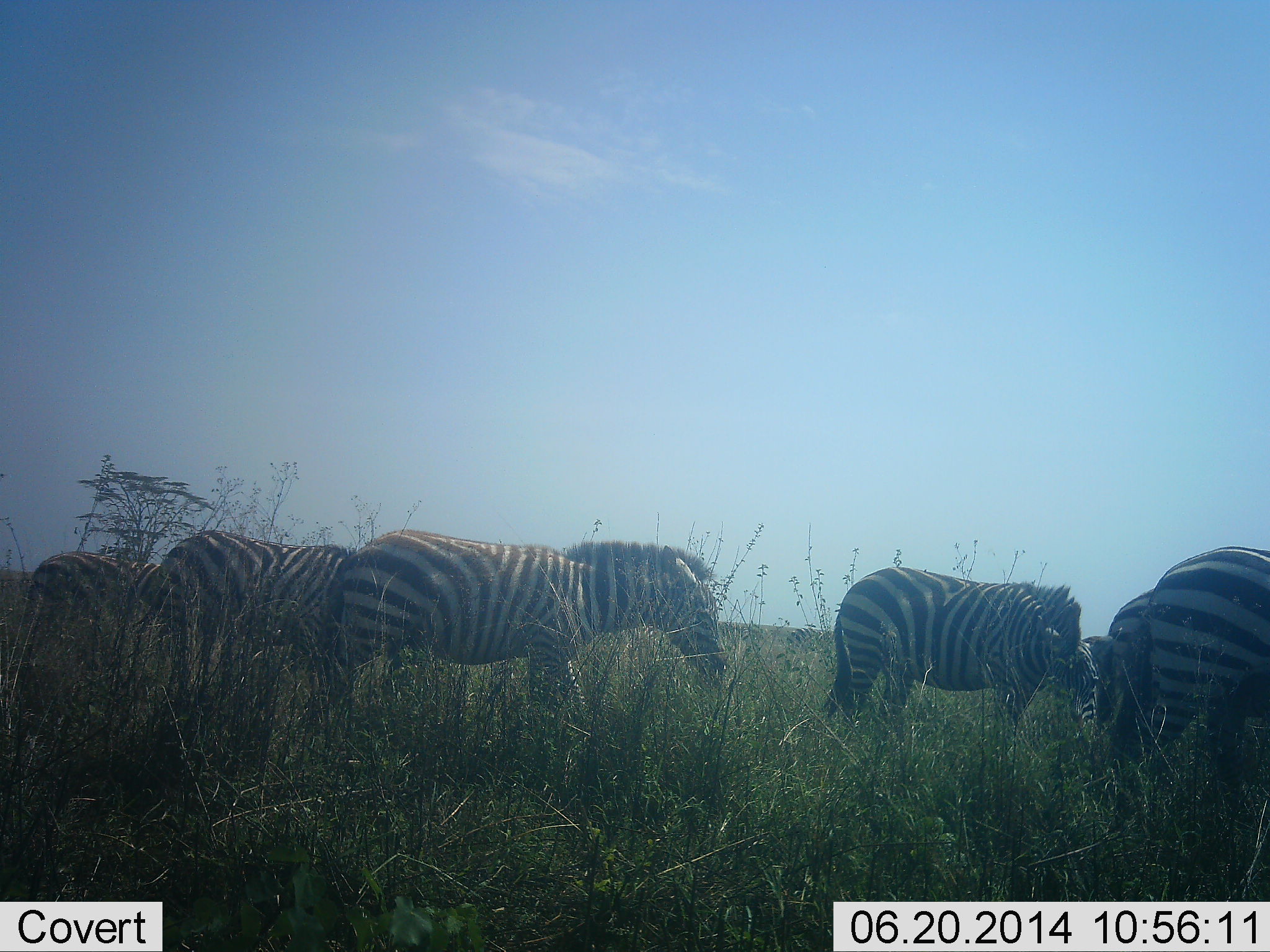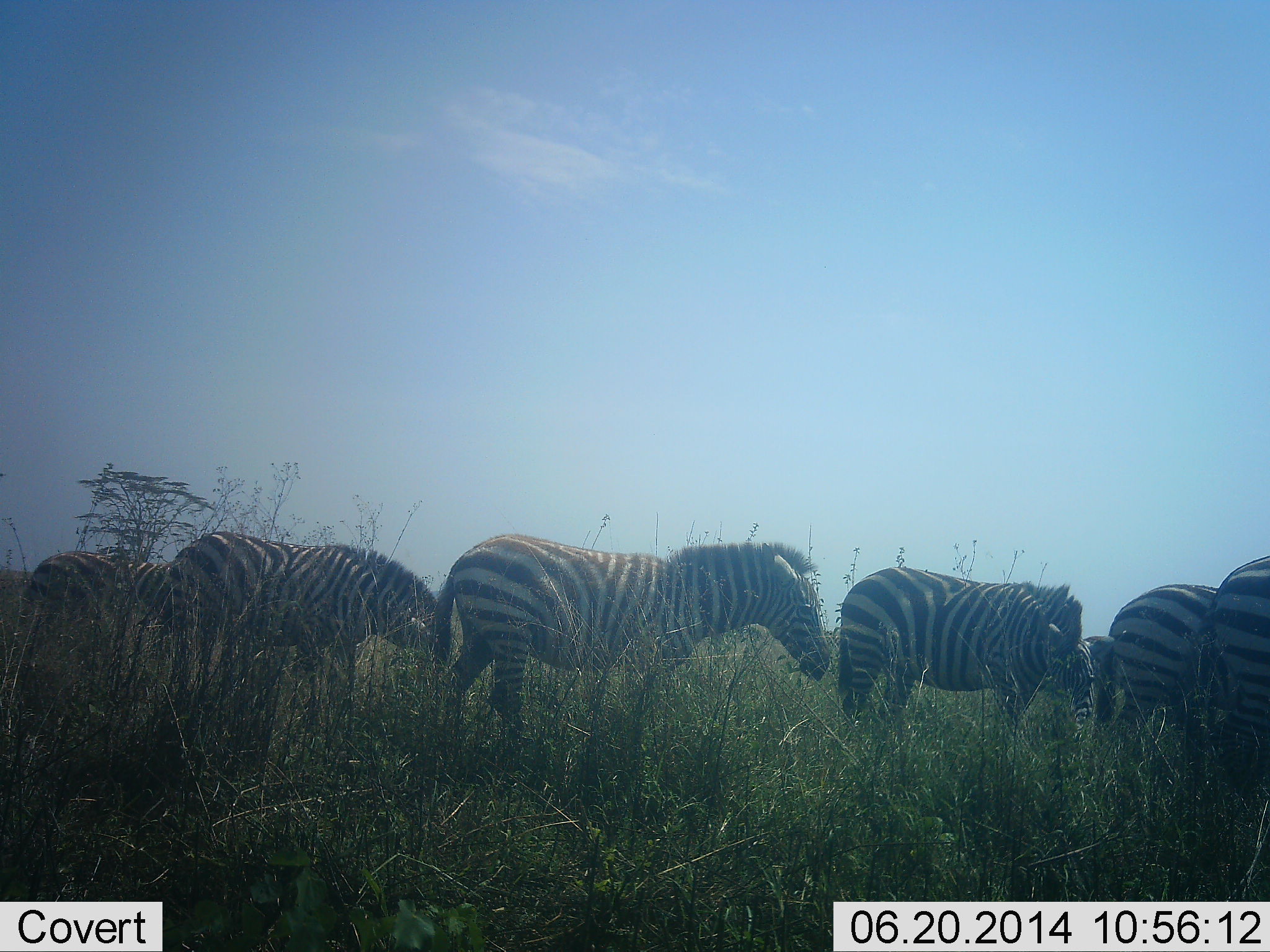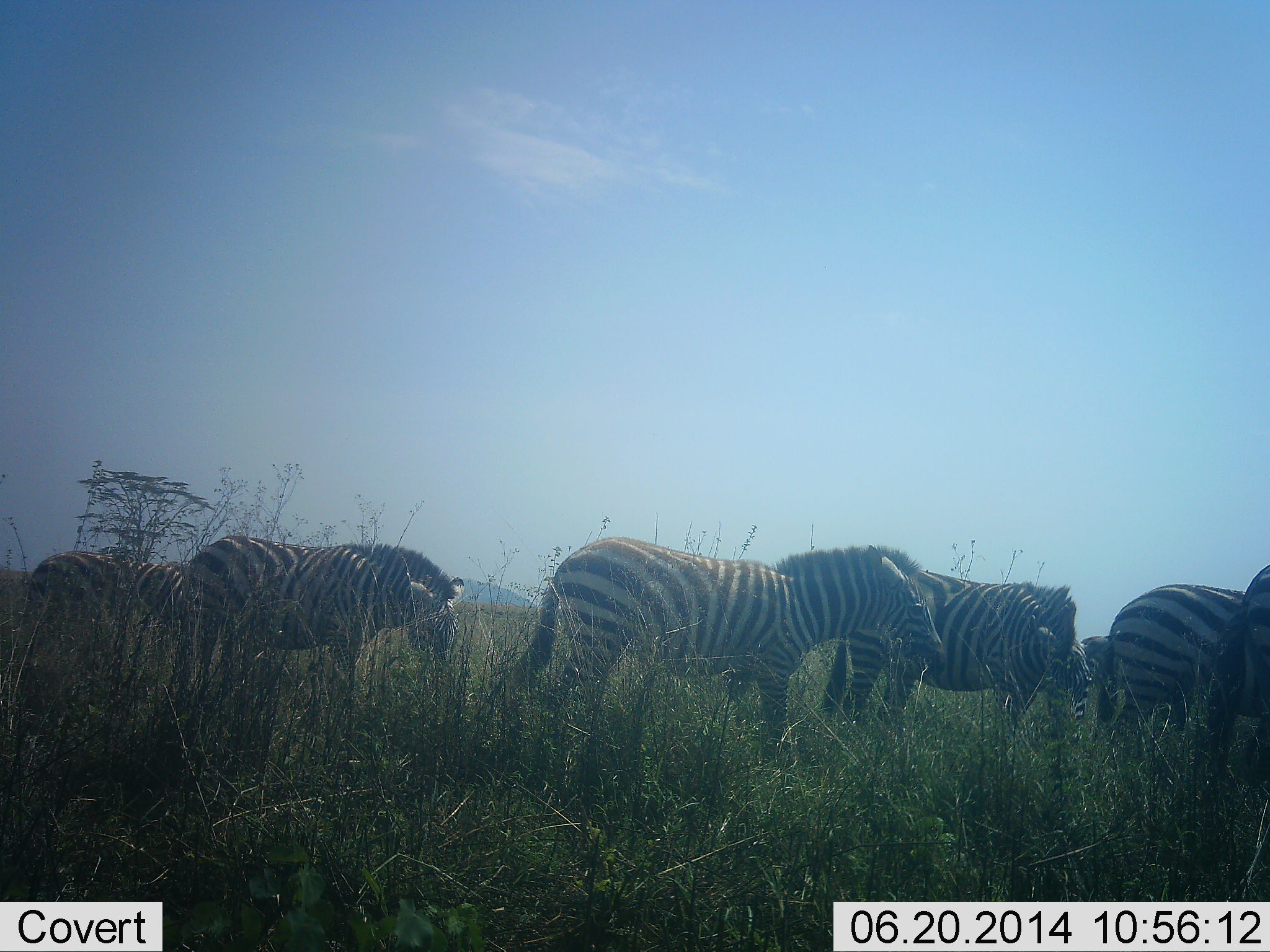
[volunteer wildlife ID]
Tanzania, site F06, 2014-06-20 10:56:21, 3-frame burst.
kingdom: Animalia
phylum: Chordata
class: Mammalia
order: Perissodactyla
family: Equidae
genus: Equus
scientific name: Equus quagga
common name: plains zebra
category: zebra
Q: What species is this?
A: Zebra (plains zebra) (Equus quagga).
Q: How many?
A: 6.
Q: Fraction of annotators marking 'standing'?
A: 60%.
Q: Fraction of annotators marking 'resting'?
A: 0%.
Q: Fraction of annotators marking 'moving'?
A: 70%.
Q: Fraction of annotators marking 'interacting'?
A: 0%.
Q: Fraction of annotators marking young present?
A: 0%.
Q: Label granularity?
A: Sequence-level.